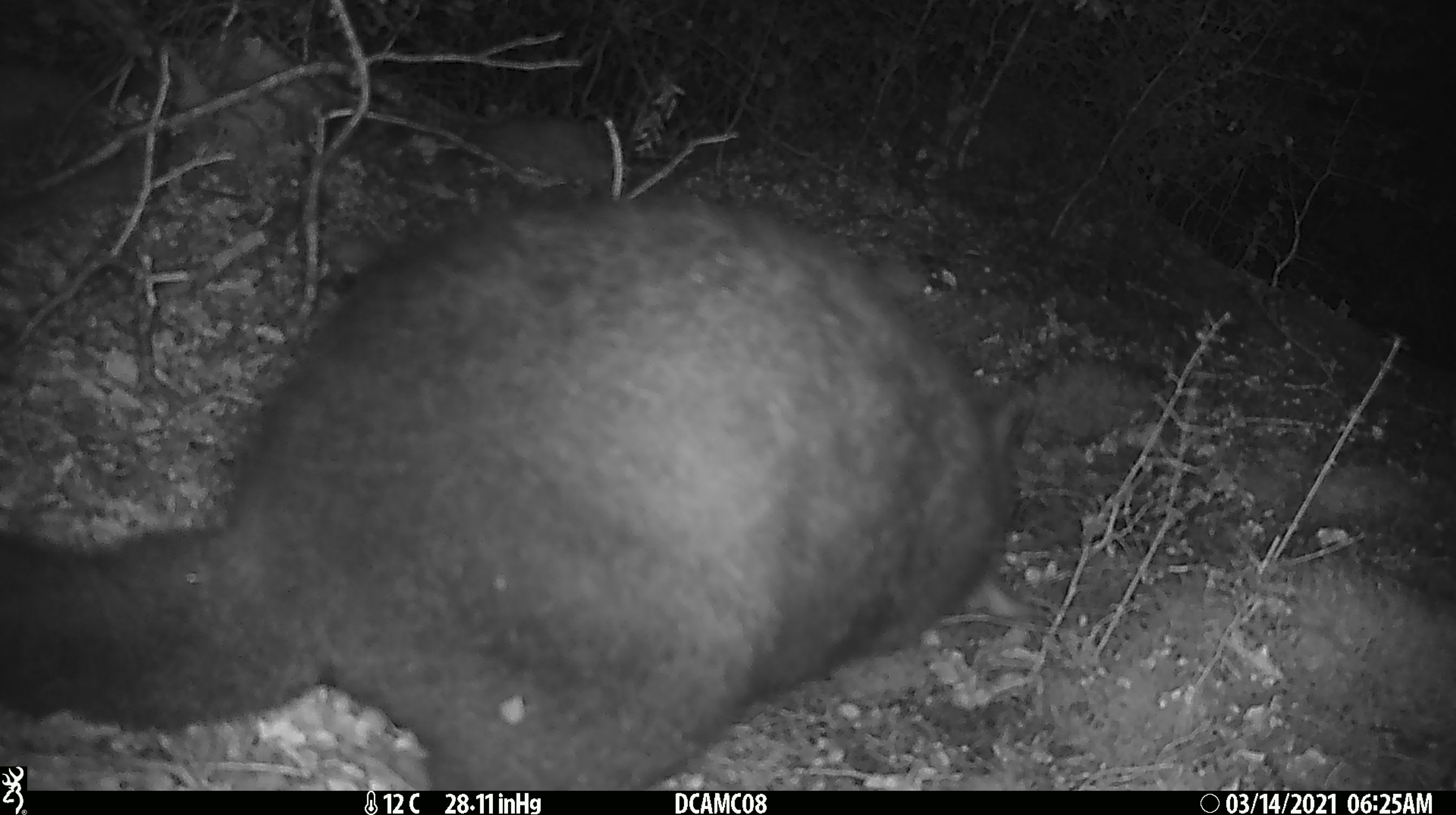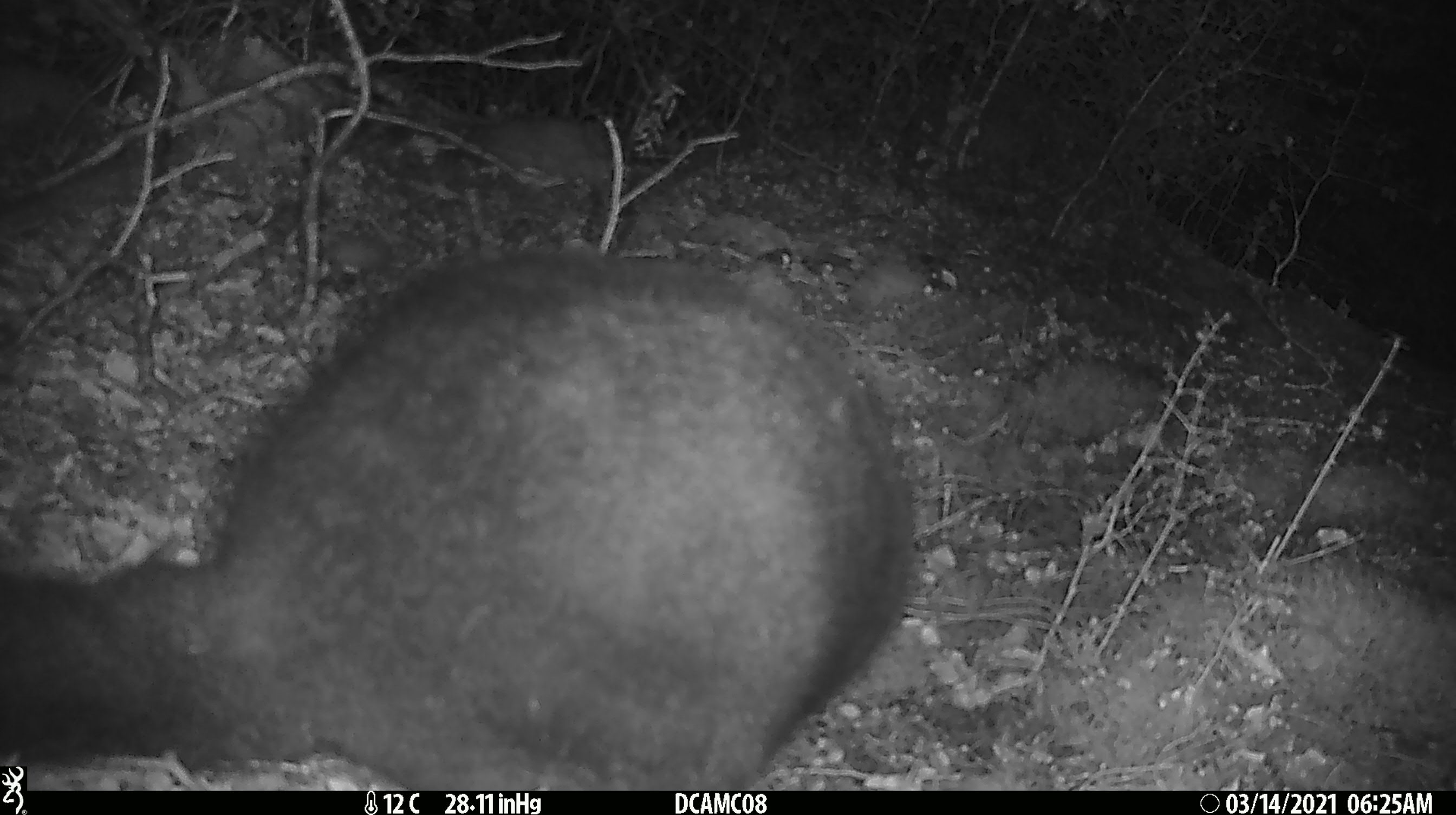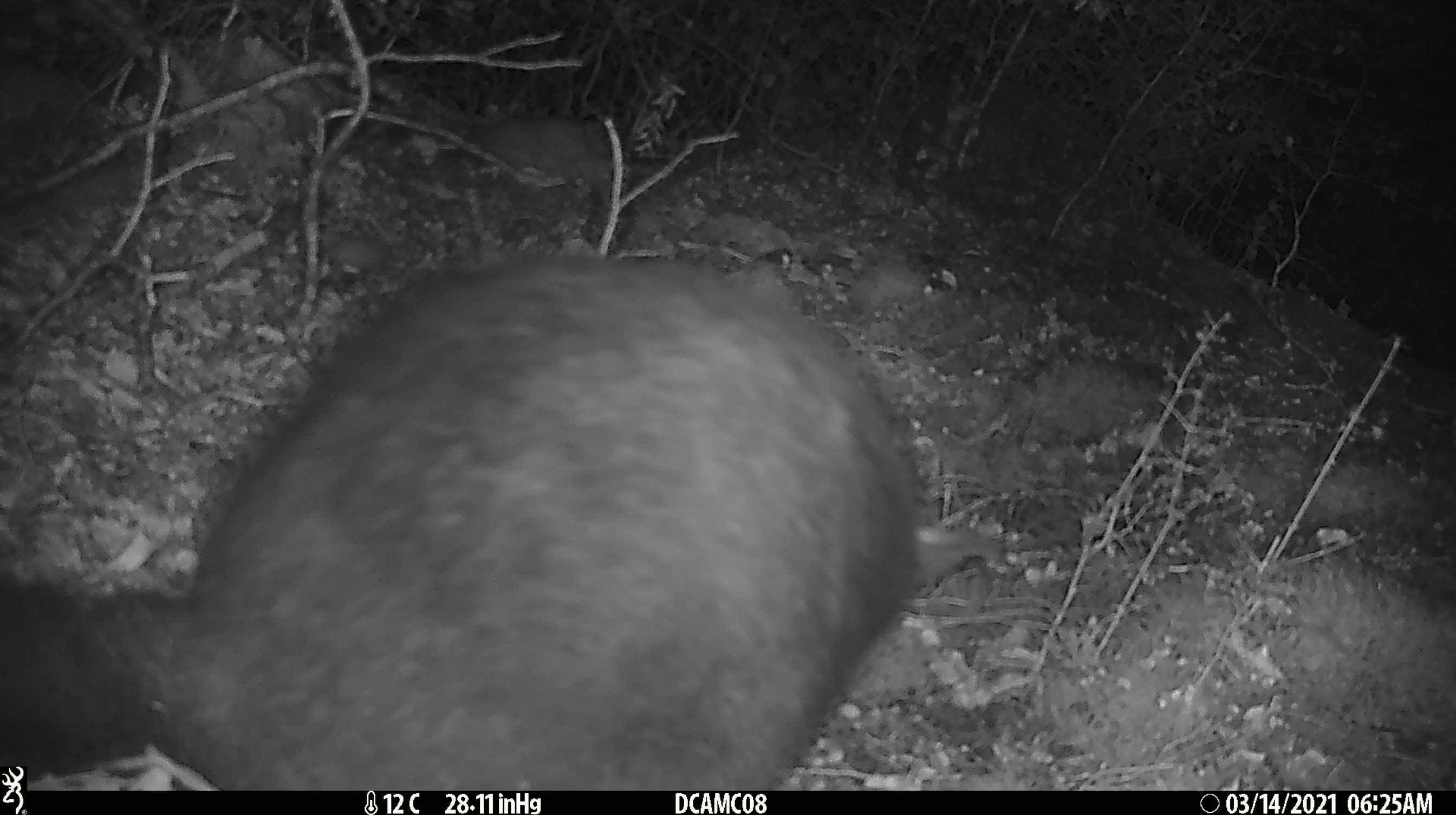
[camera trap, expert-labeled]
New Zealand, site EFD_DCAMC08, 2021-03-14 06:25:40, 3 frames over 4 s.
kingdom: Animalia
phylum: Chordata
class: Mammalia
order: Diprotodontia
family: Phalangeridae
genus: Trichosurus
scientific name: Trichosurus vulpecula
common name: common brushtail possum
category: possum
Possum (common brushtail possum) (Trichosurus vulpecula).